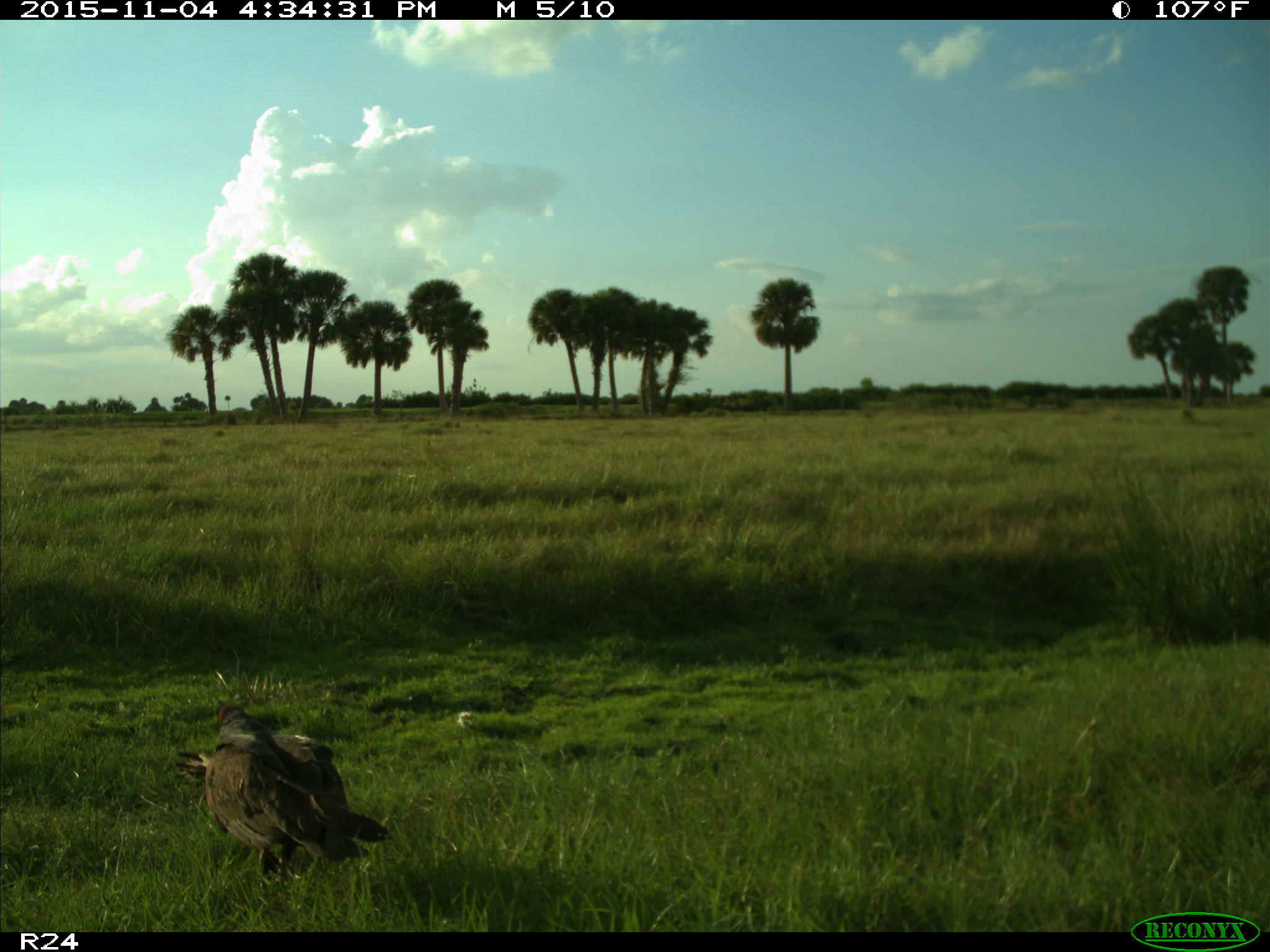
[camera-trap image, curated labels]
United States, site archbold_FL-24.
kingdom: Animalia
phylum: Chordata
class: Aves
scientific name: Aves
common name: birds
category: unidentified bird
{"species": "unidentified bird (birds) (Aves)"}